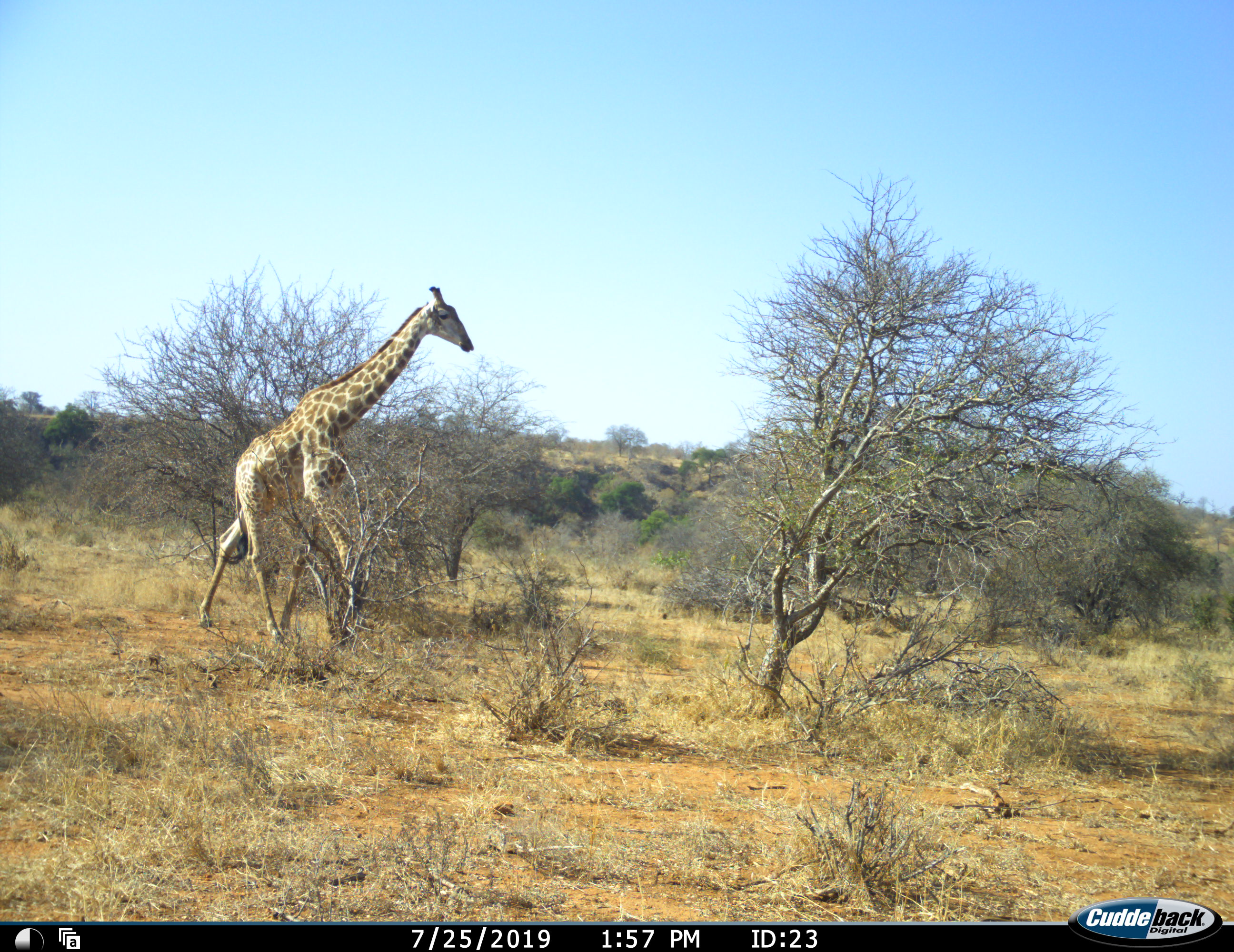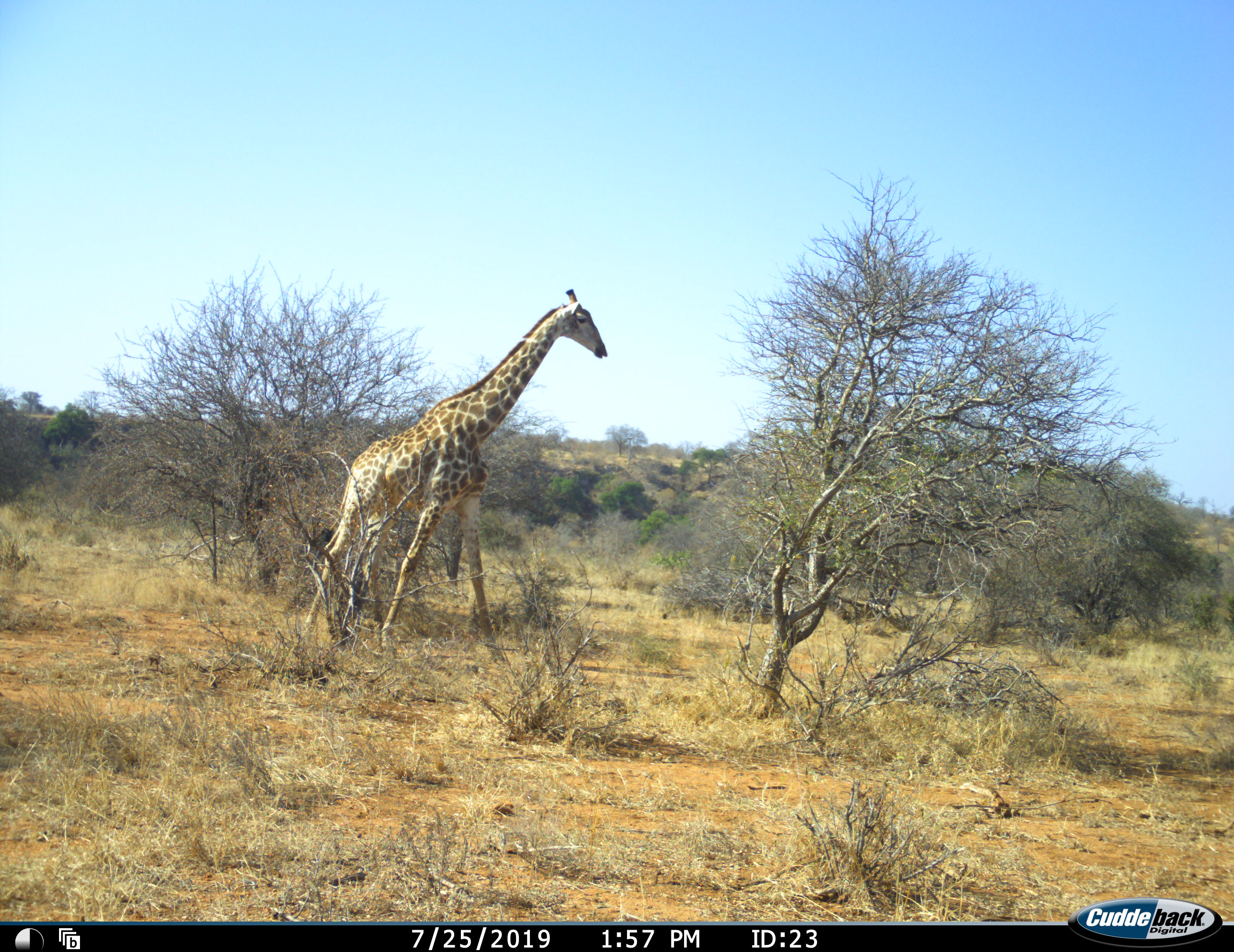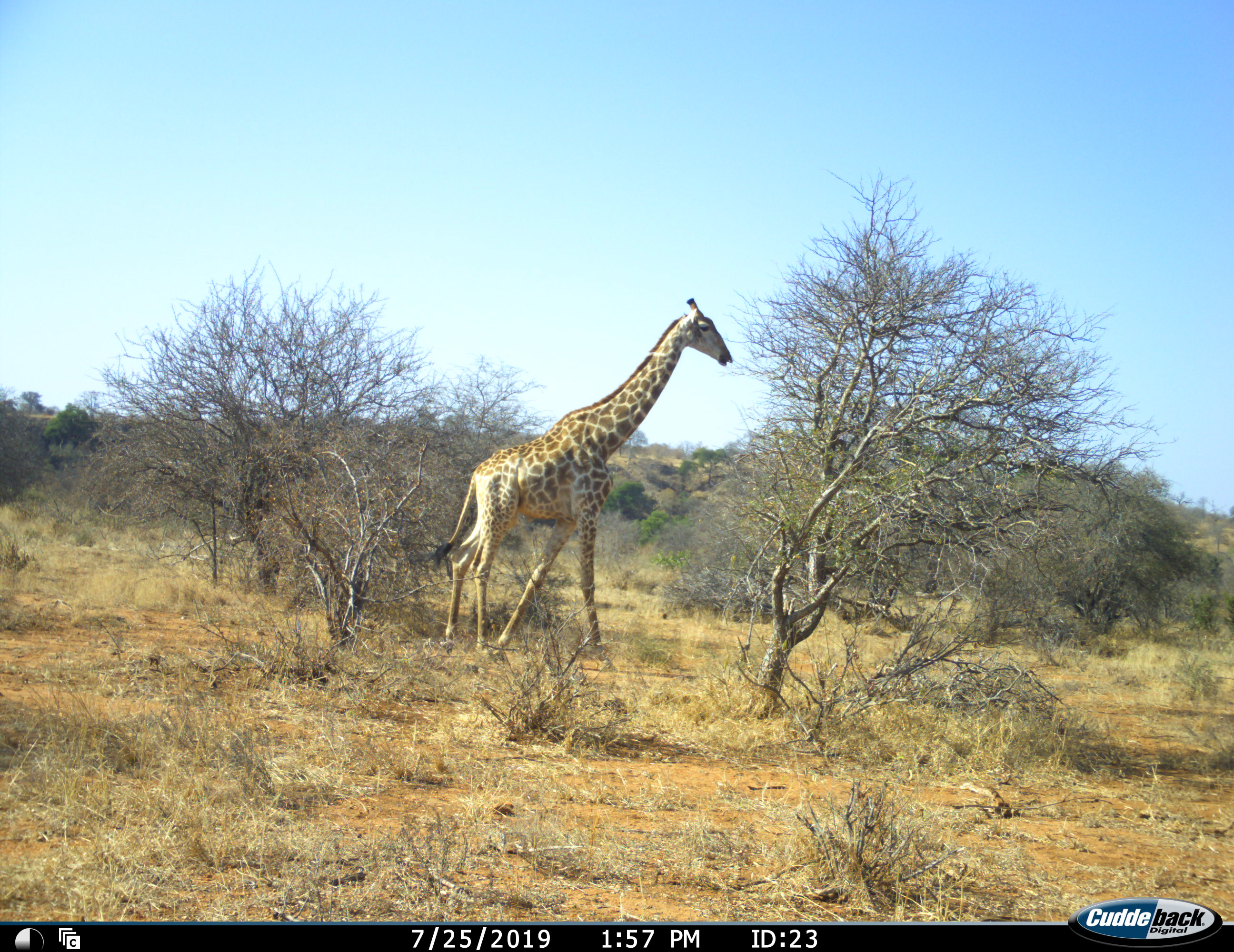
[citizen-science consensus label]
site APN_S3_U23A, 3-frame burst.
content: unidentified animal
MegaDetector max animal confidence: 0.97